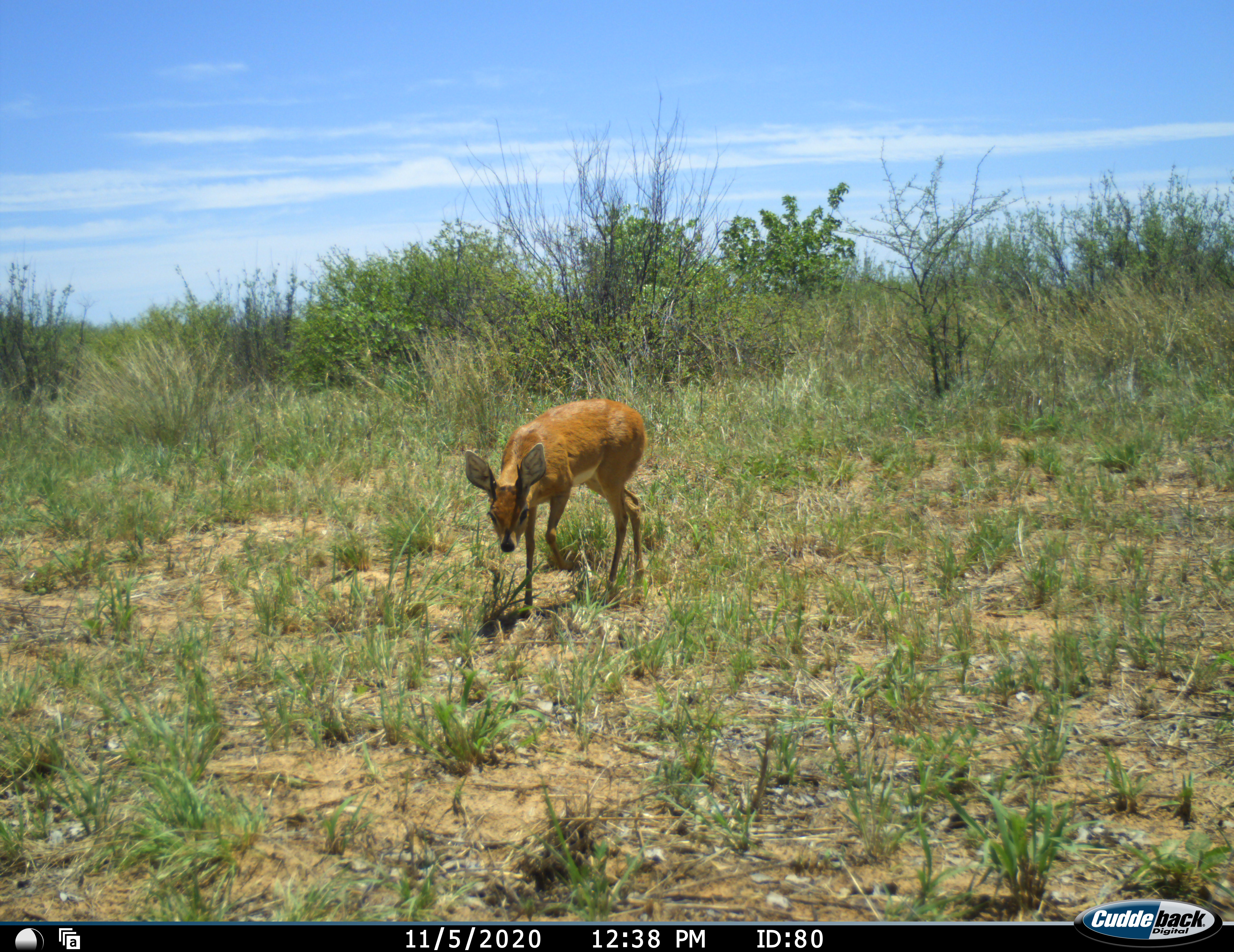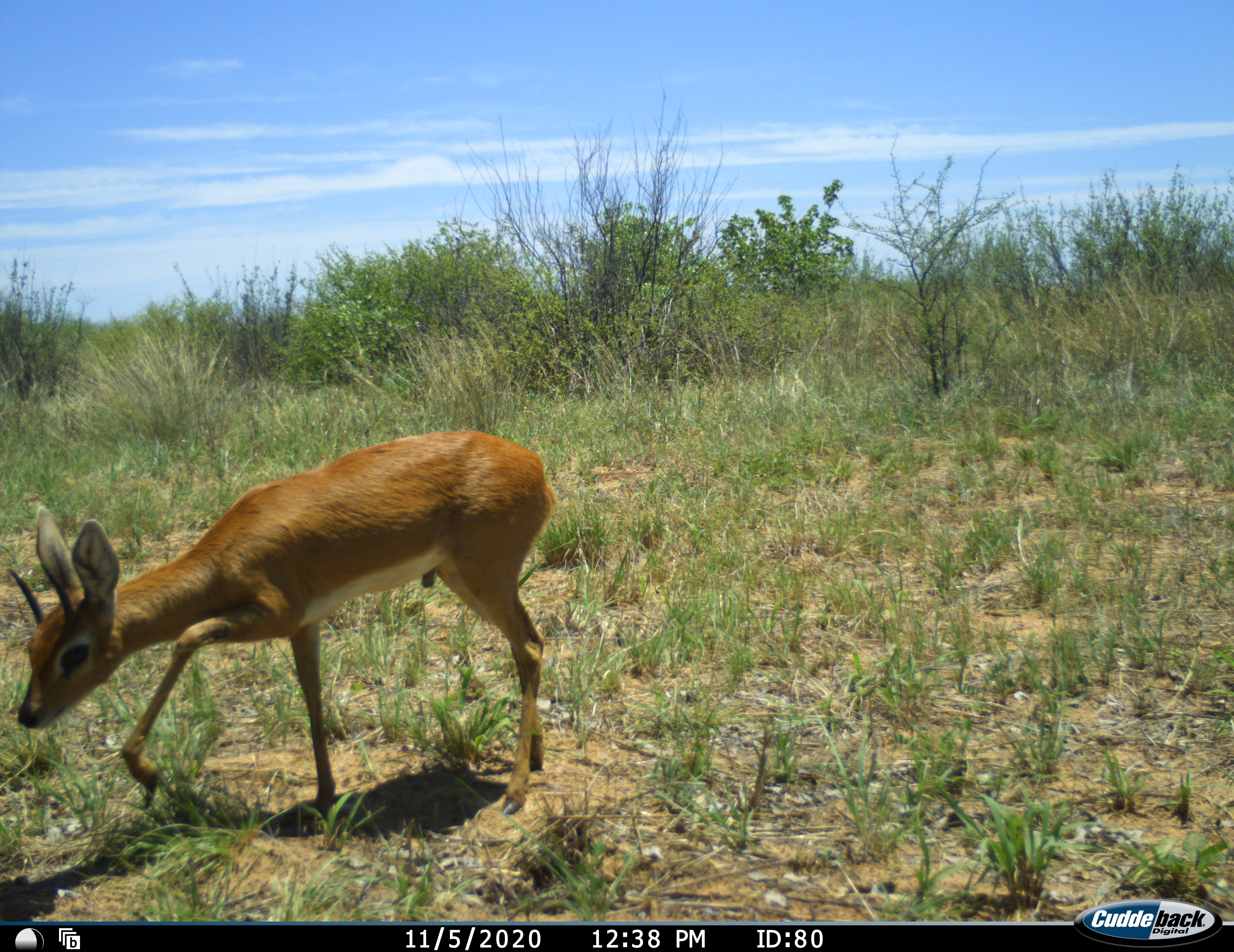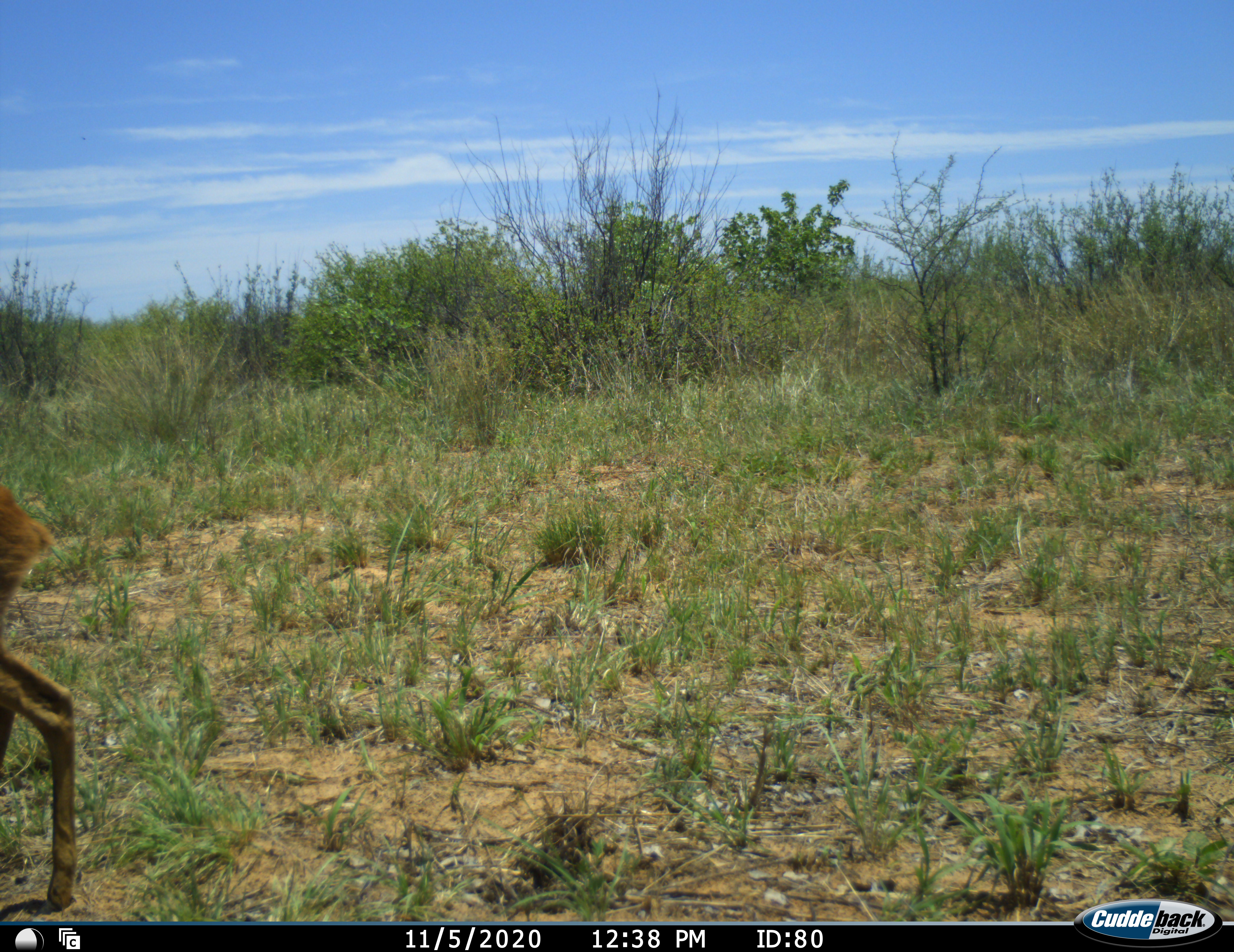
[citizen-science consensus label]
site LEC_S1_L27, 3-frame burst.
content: unidentified animal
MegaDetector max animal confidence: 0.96